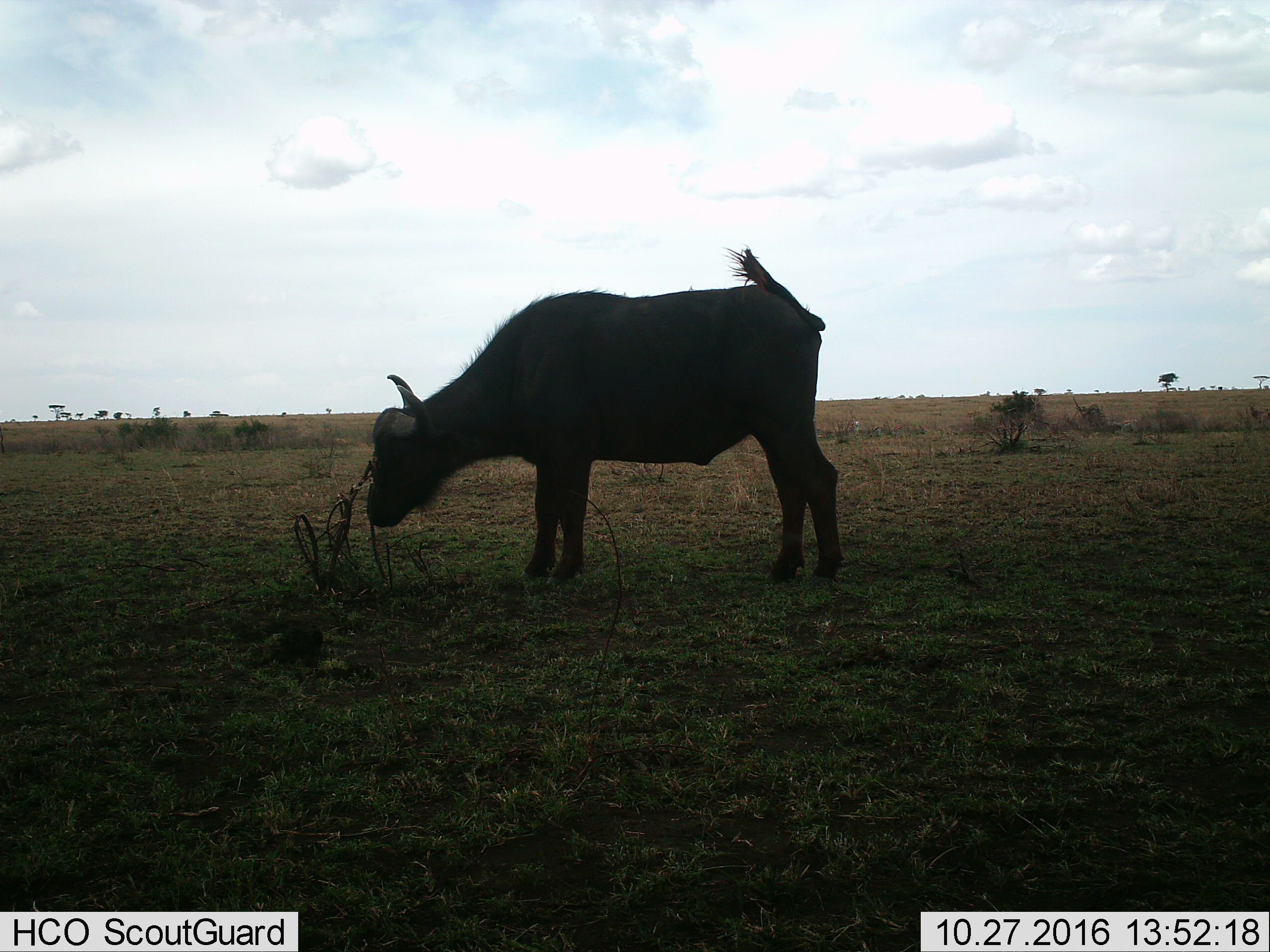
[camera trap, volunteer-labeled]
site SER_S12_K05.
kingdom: Animalia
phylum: Chordata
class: Mammalia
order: Artiodactyla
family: Bovidae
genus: Syncerus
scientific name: Syncerus caffer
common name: african buffalo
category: buffalo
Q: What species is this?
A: Buffalo (african buffalo) (Syncerus caffer).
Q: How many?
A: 1.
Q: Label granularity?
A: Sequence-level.